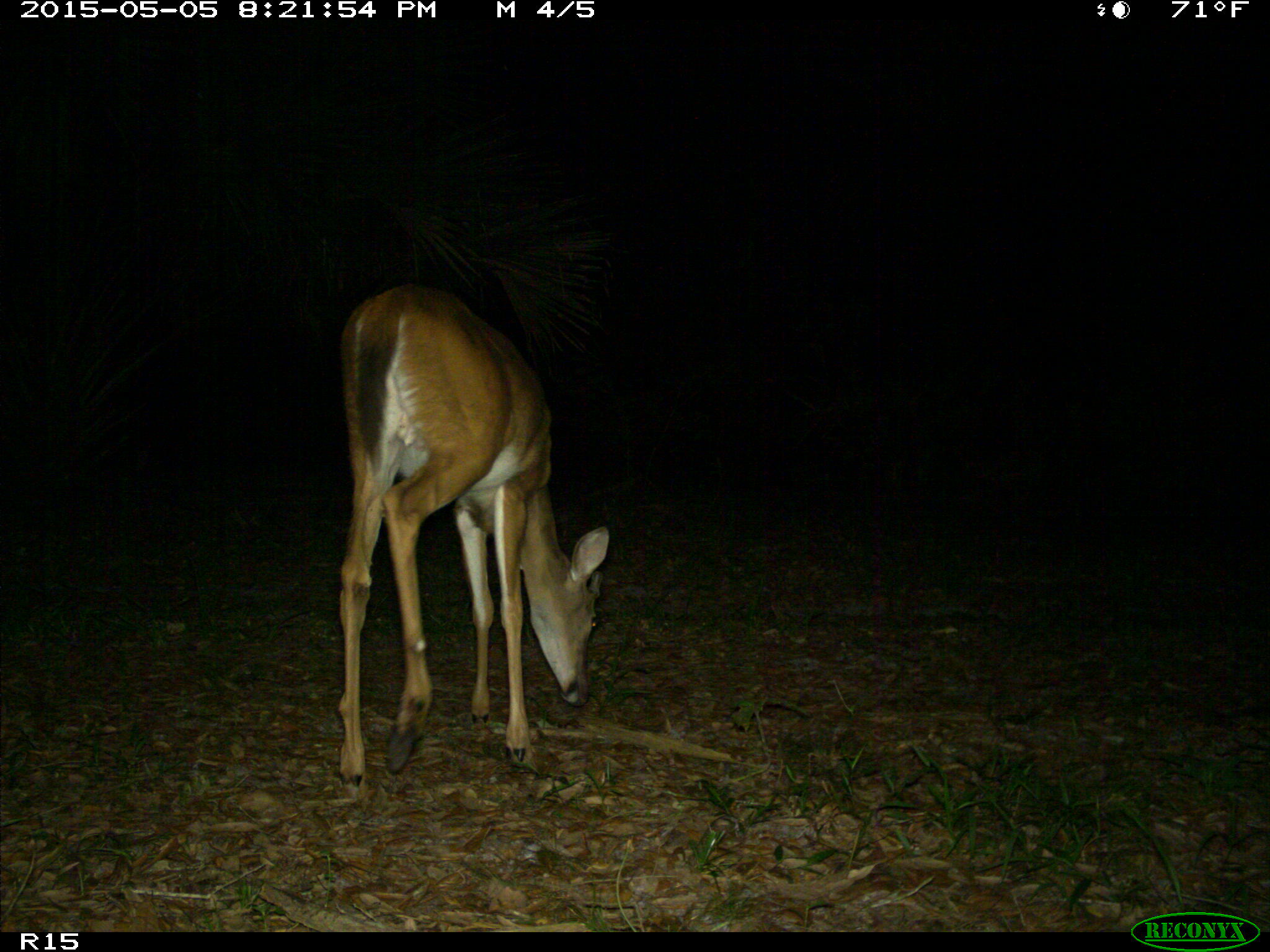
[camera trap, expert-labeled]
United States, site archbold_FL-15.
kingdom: Animalia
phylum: Chordata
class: Mammalia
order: Artiodactyla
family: Cervidae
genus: Odocoileus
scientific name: Odocoileus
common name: deer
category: unidentified deer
Unidentified deer (deer) (Odocoileus).